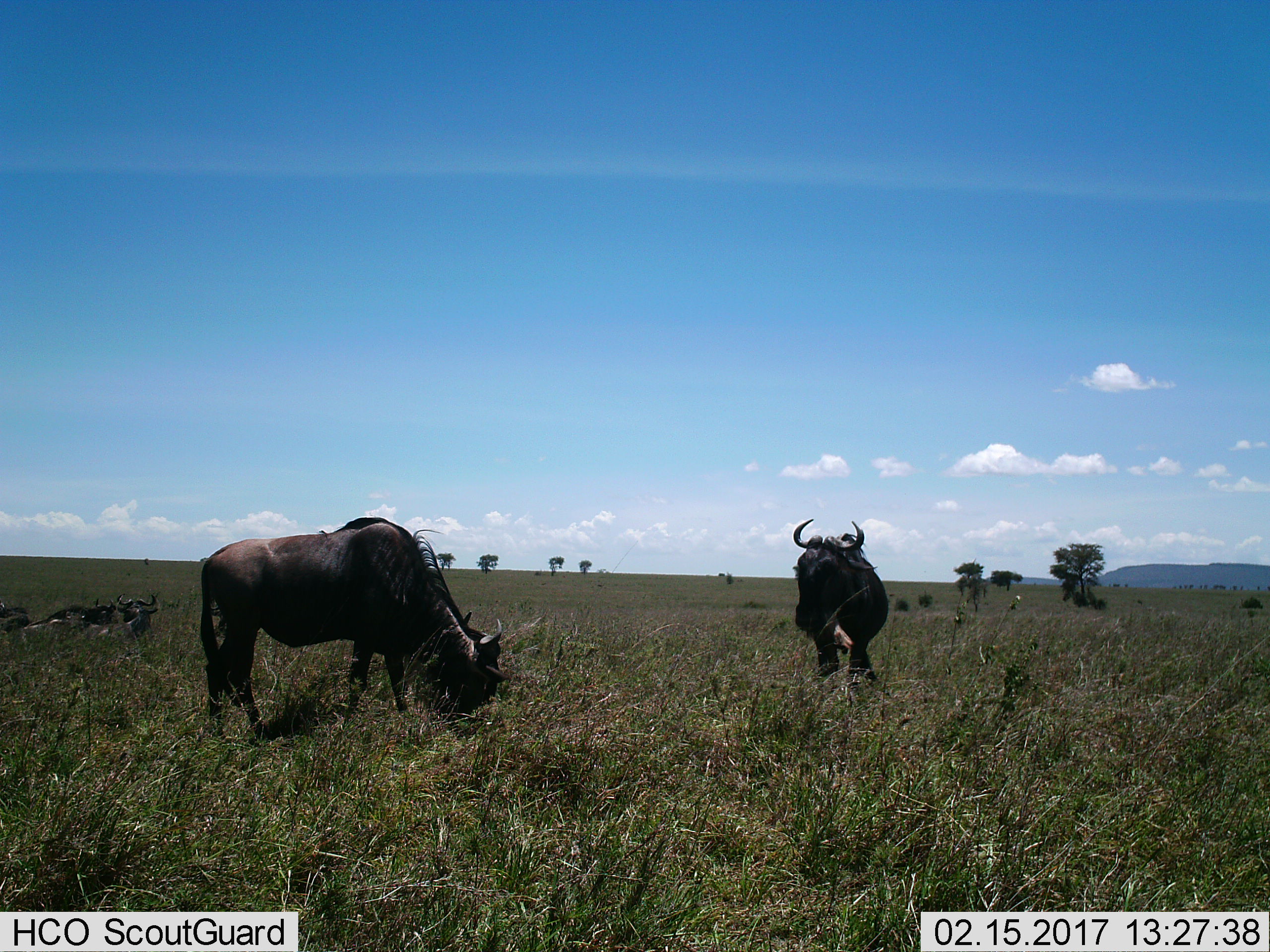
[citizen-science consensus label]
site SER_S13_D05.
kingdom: Animalia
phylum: Chordata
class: Mammalia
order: Artiodactyla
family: Bovidae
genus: Connochaetes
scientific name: Connochaetes taurinus taurinus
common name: blue wildebeest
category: wildebeestblue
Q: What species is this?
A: Wildebeestblue (blue wildebeest) (Connochaetes taurinus taurinus).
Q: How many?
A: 2.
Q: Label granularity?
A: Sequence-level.